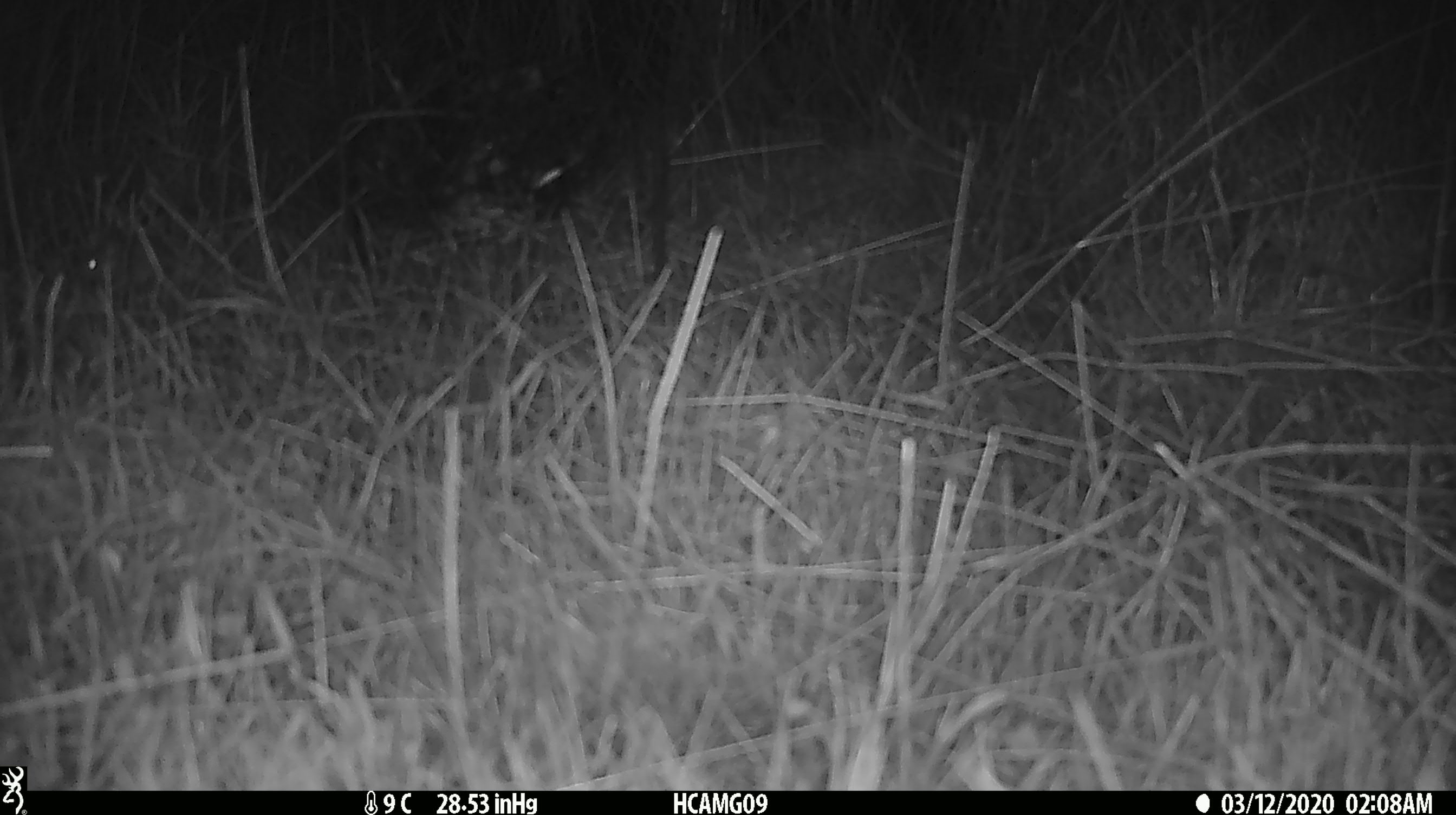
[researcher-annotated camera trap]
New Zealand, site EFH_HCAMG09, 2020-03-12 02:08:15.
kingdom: Animalia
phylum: Chordata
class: Mammalia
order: Rodentia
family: Muridae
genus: Mus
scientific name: Mus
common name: mouse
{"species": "mouse (Mus)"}